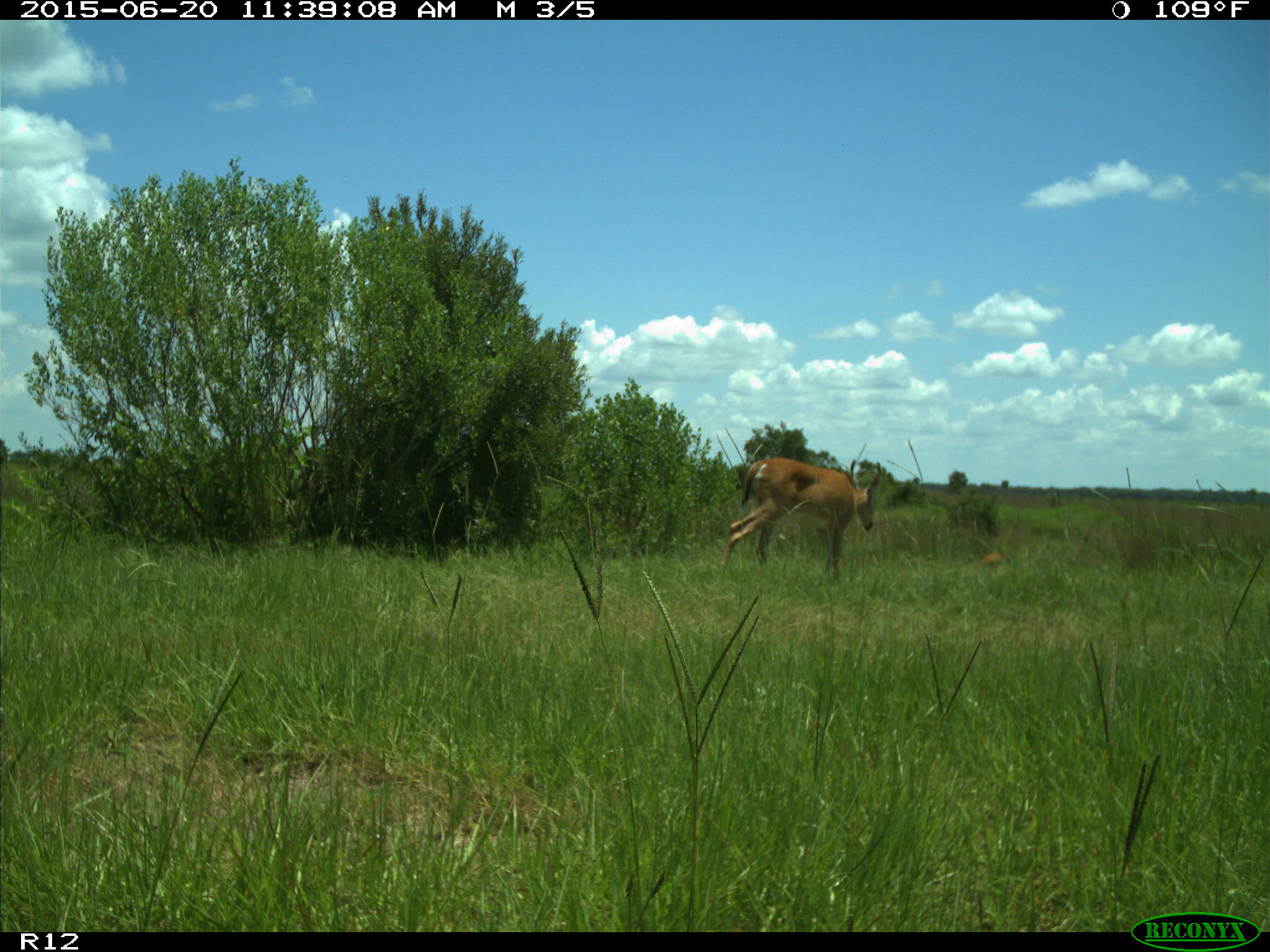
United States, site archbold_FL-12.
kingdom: Animalia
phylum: Chordata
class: Mammalia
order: Artiodactyla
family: Cervidae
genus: Odocoileus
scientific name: Odocoileus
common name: deer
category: unidentified deer